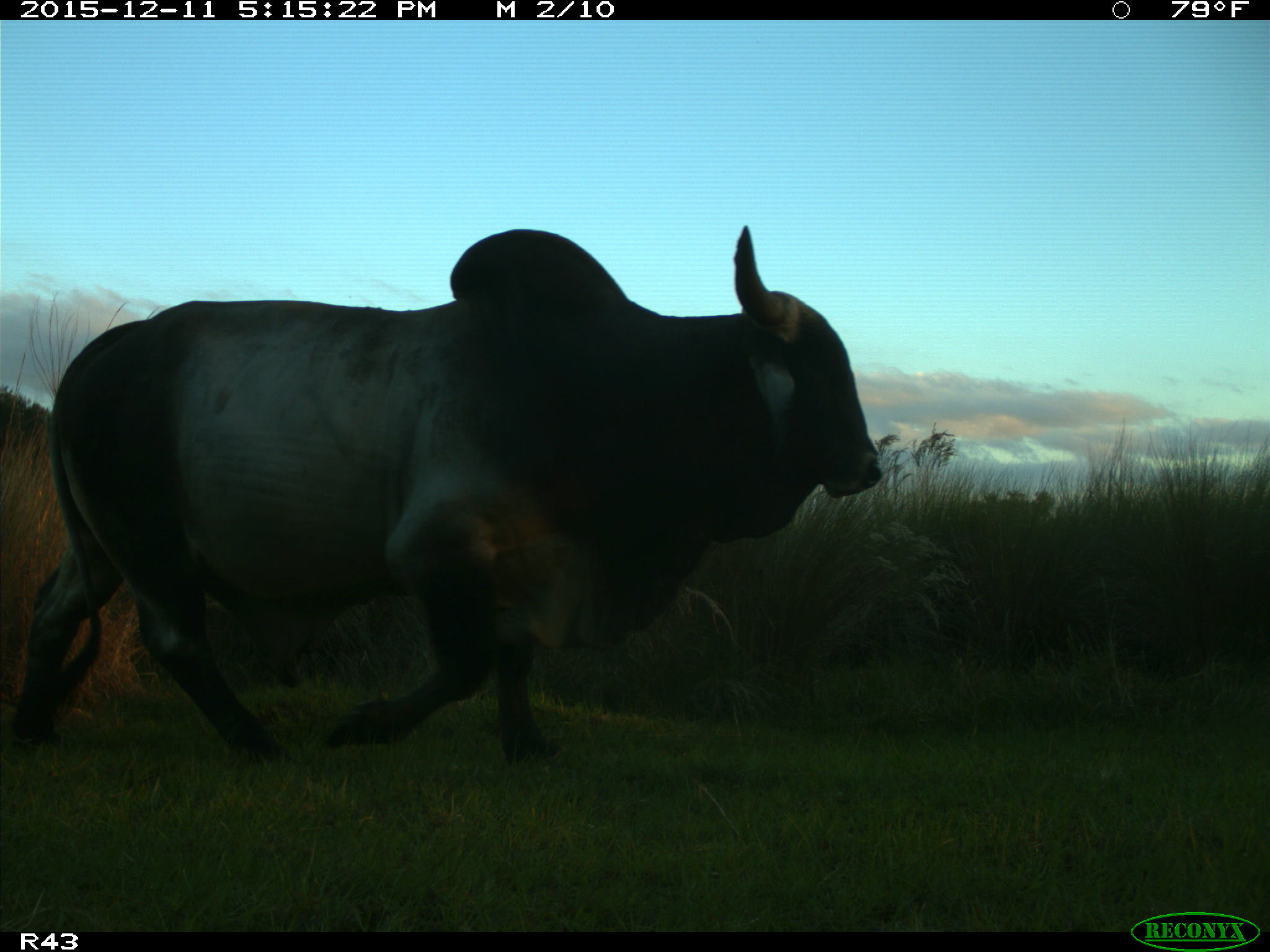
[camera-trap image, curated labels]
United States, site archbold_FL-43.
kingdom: Animalia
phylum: Chordata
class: Mammalia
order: Artiodactyla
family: Bovidae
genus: Bos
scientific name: Bos taurus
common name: domestic cow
Bos taurus (domestic cow).